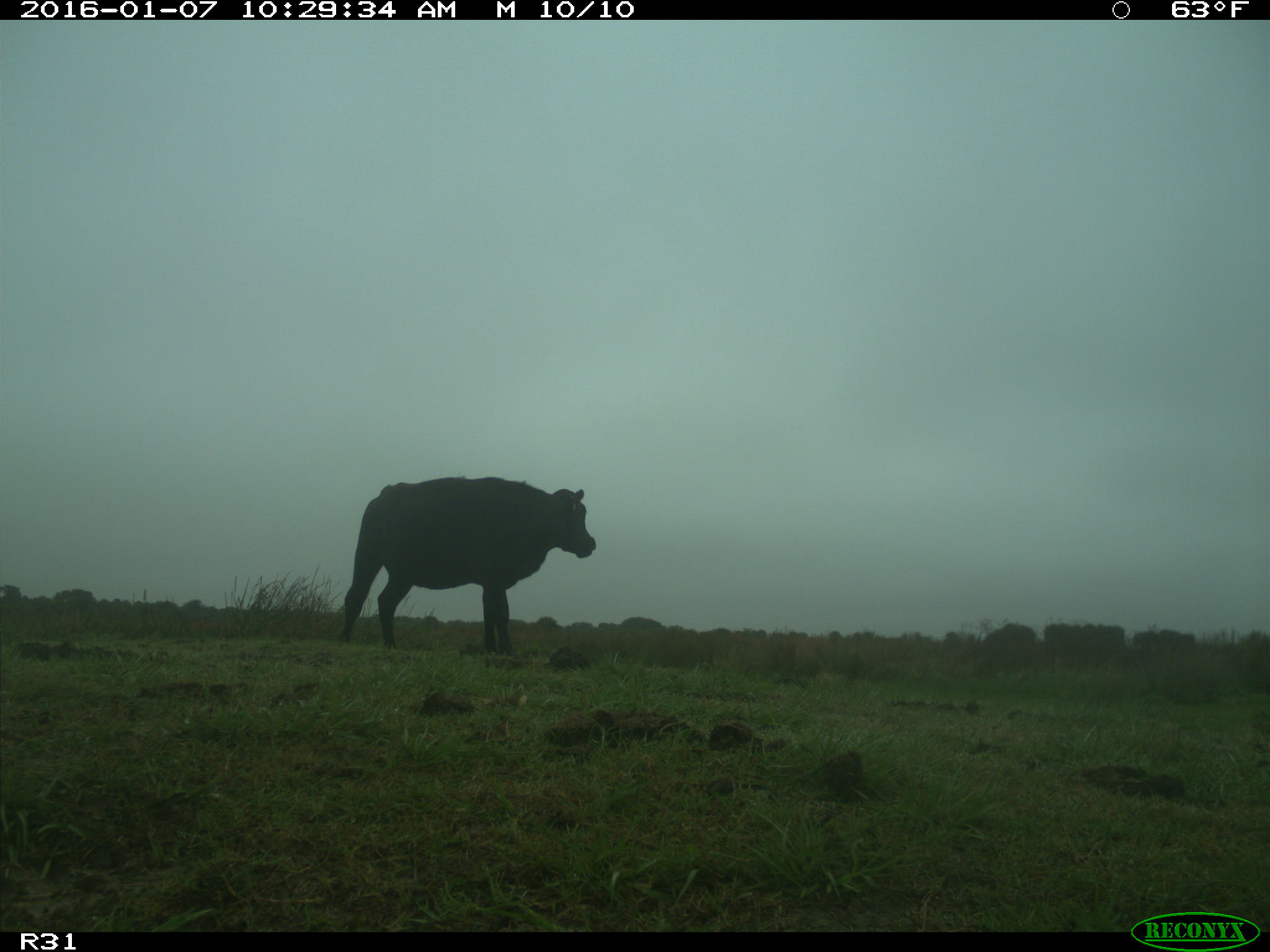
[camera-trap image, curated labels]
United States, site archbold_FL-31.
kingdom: Animalia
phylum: Chordata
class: Mammalia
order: Artiodactyla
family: Bovidae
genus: Bos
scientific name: Bos taurus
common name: domestic cow